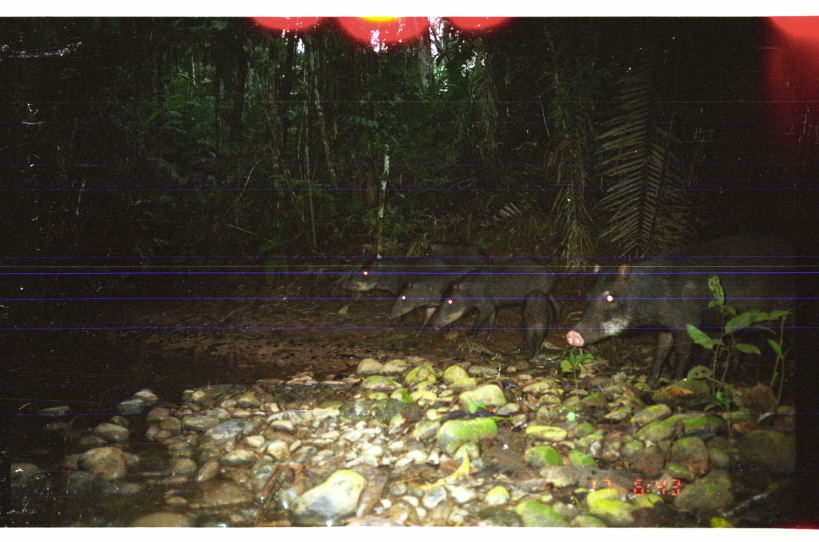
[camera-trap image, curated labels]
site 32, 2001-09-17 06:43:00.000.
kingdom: Animalia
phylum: Chordata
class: Mammalia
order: Artiodactyla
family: Tayassuidae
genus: Tayassu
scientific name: Tayassu pecari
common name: white-lipped peccary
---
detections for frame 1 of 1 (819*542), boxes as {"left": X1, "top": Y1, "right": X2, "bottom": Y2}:
tayassu pecari: {"left": 564, "top": 228, "right": 794, "bottom": 402}; {"left": 426, "top": 258, "right": 565, "bottom": 345}; {"left": 386, "top": 265, "right": 477, "bottom": 338}; {"left": 343, "top": 256, "right": 449, "bottom": 298}; {"left": 519, "top": 290, "right": 552, "bottom": 361}; {"left": 422, "top": 240, "right": 490, "bottom": 272}